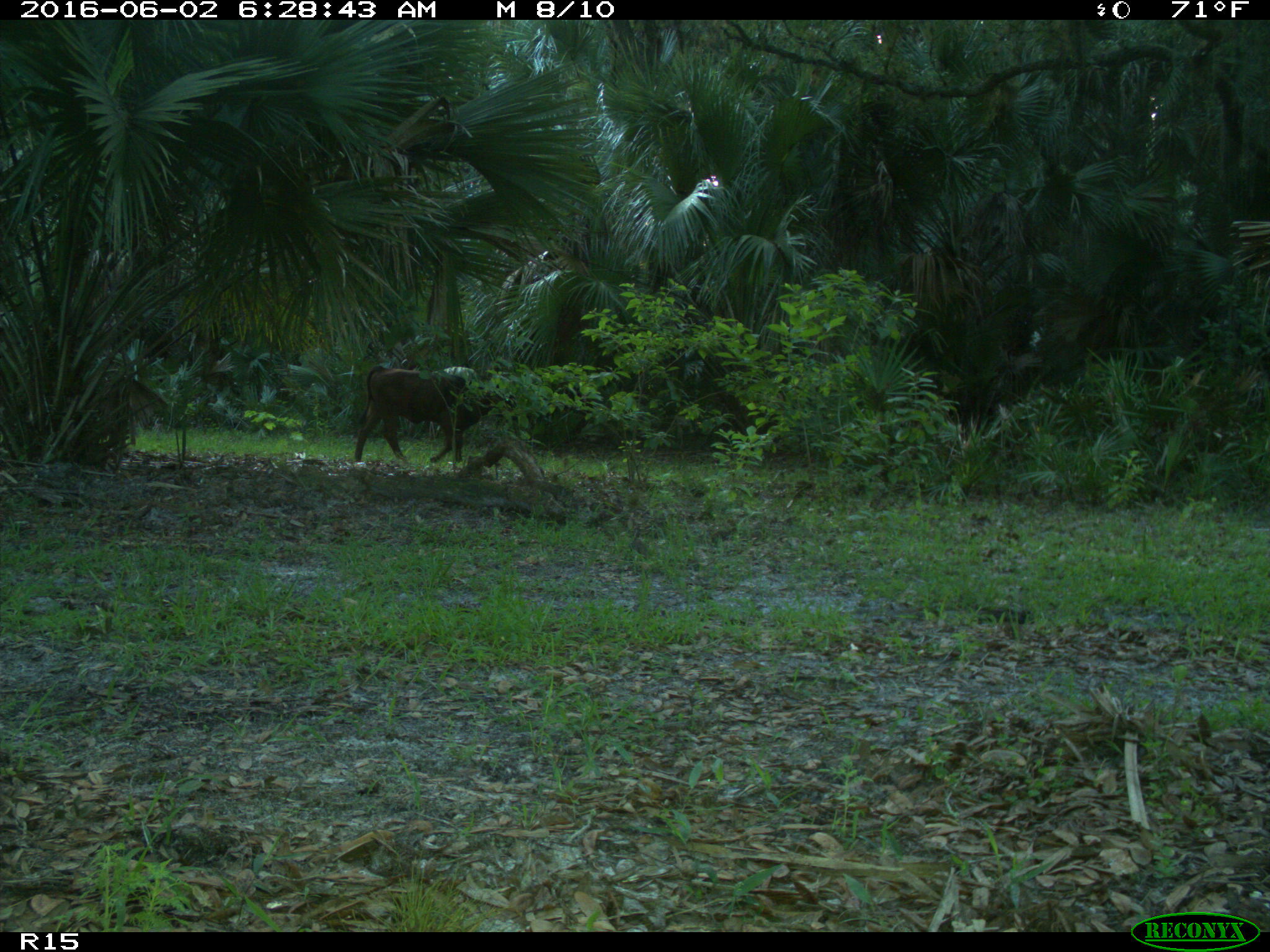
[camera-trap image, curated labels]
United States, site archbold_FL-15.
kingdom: Animalia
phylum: Chordata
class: Mammalia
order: Artiodactyla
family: Bovidae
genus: Bos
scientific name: Bos taurus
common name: domestic cow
Bos taurus (domestic cow).